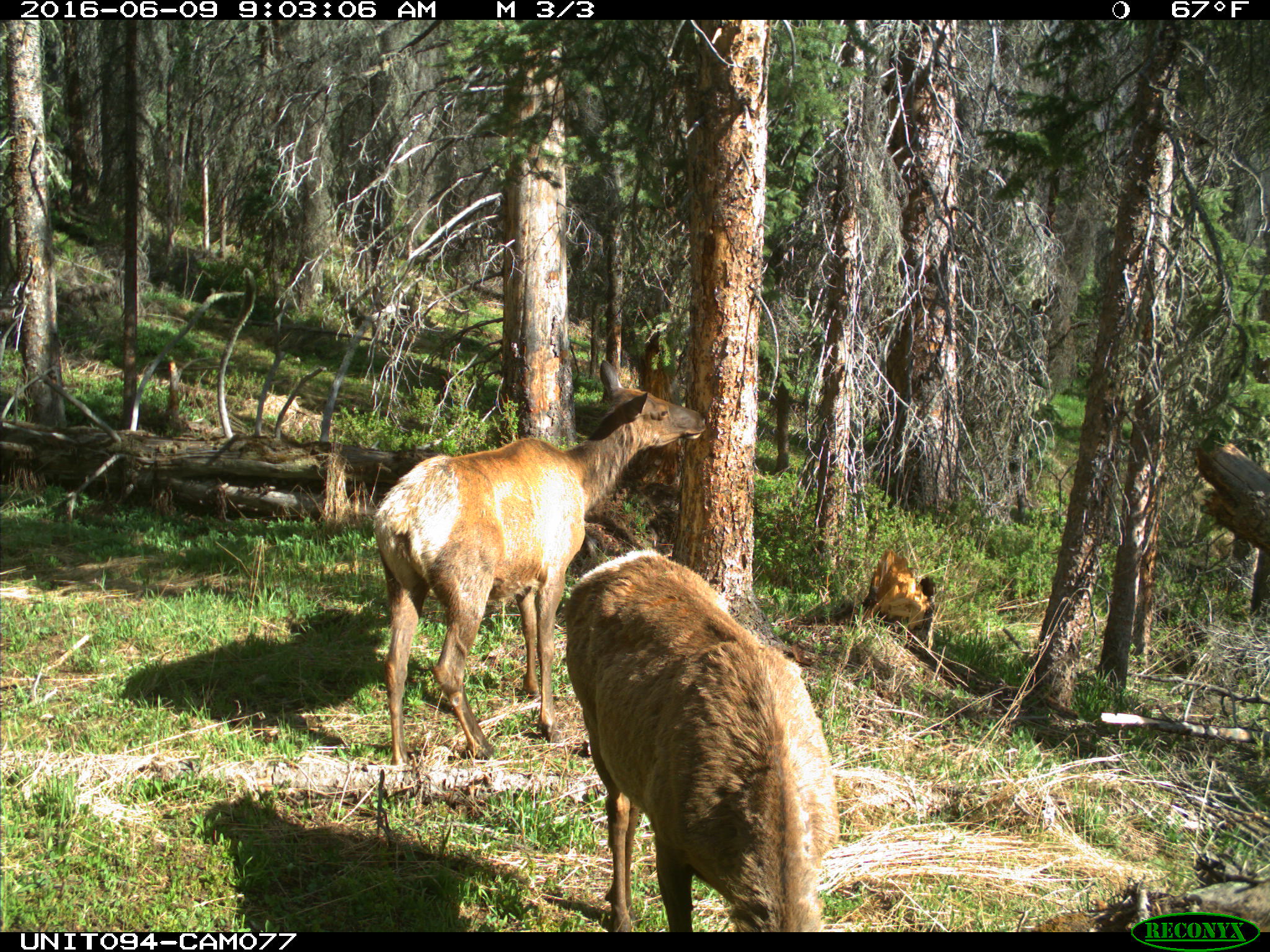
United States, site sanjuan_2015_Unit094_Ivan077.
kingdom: Animalia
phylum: Chordata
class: Mammalia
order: Artiodactyla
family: Cervidae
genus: Cervus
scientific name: Cervus elaphus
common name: red deer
Cervus elaphus (red deer).